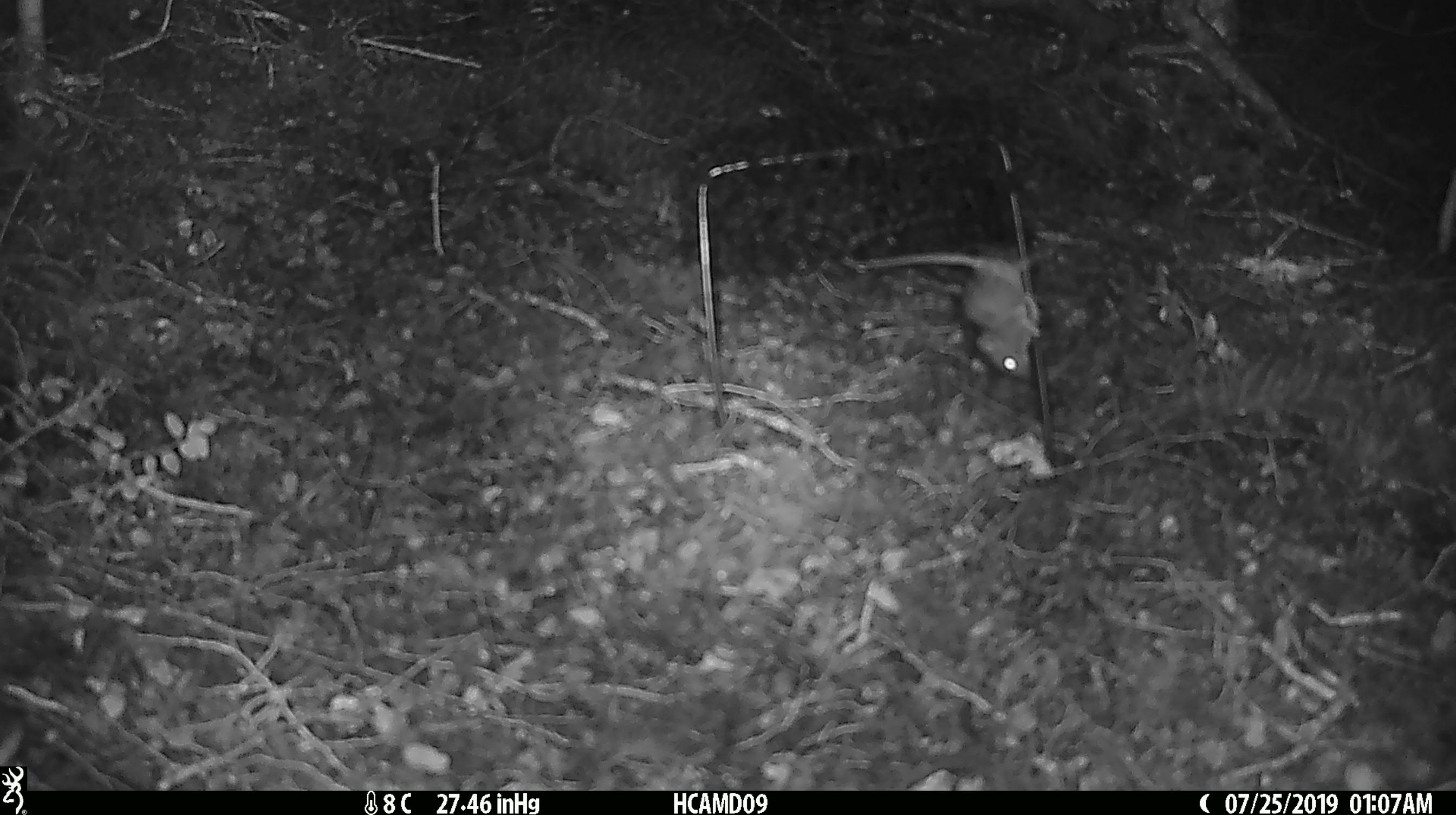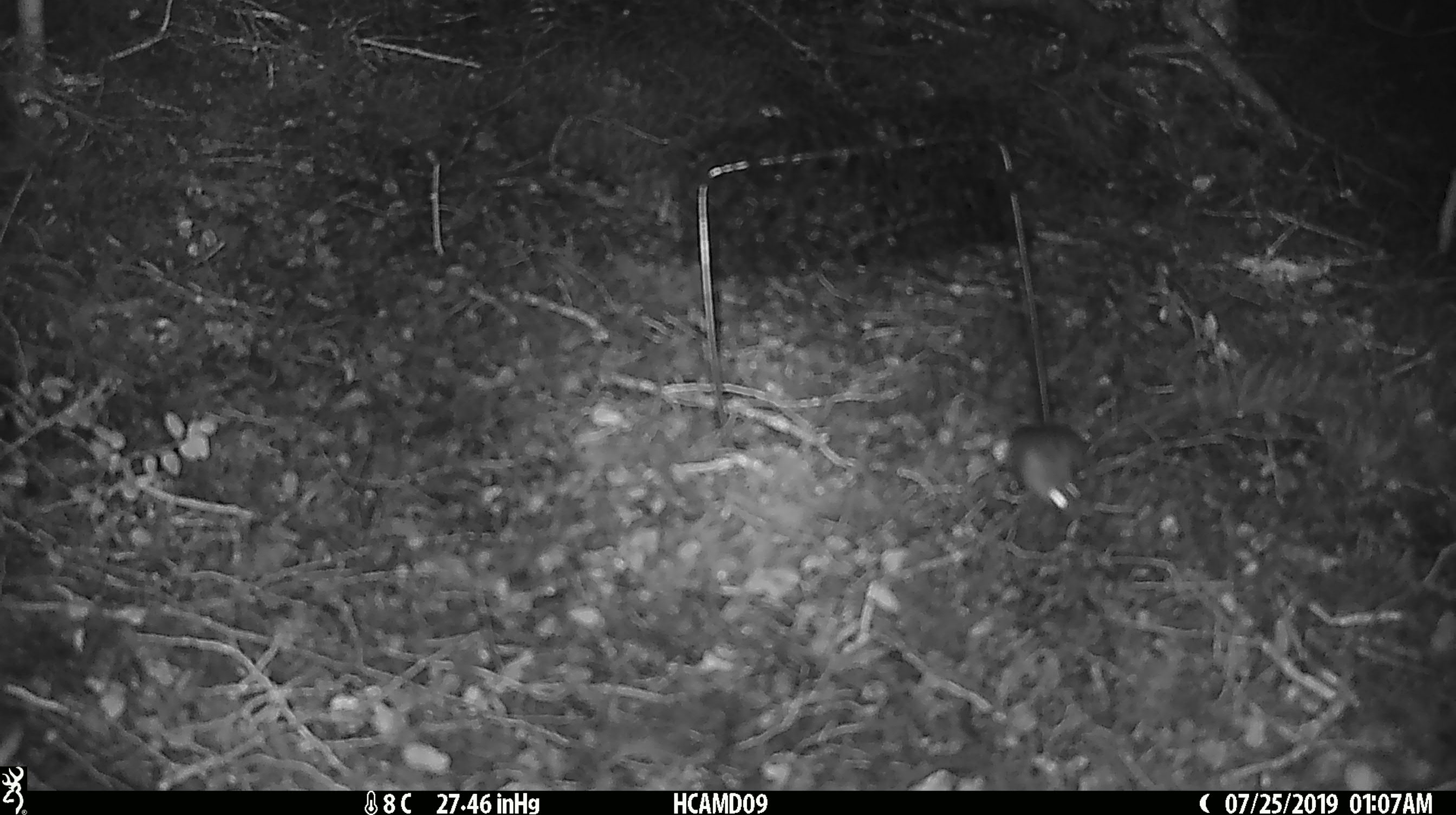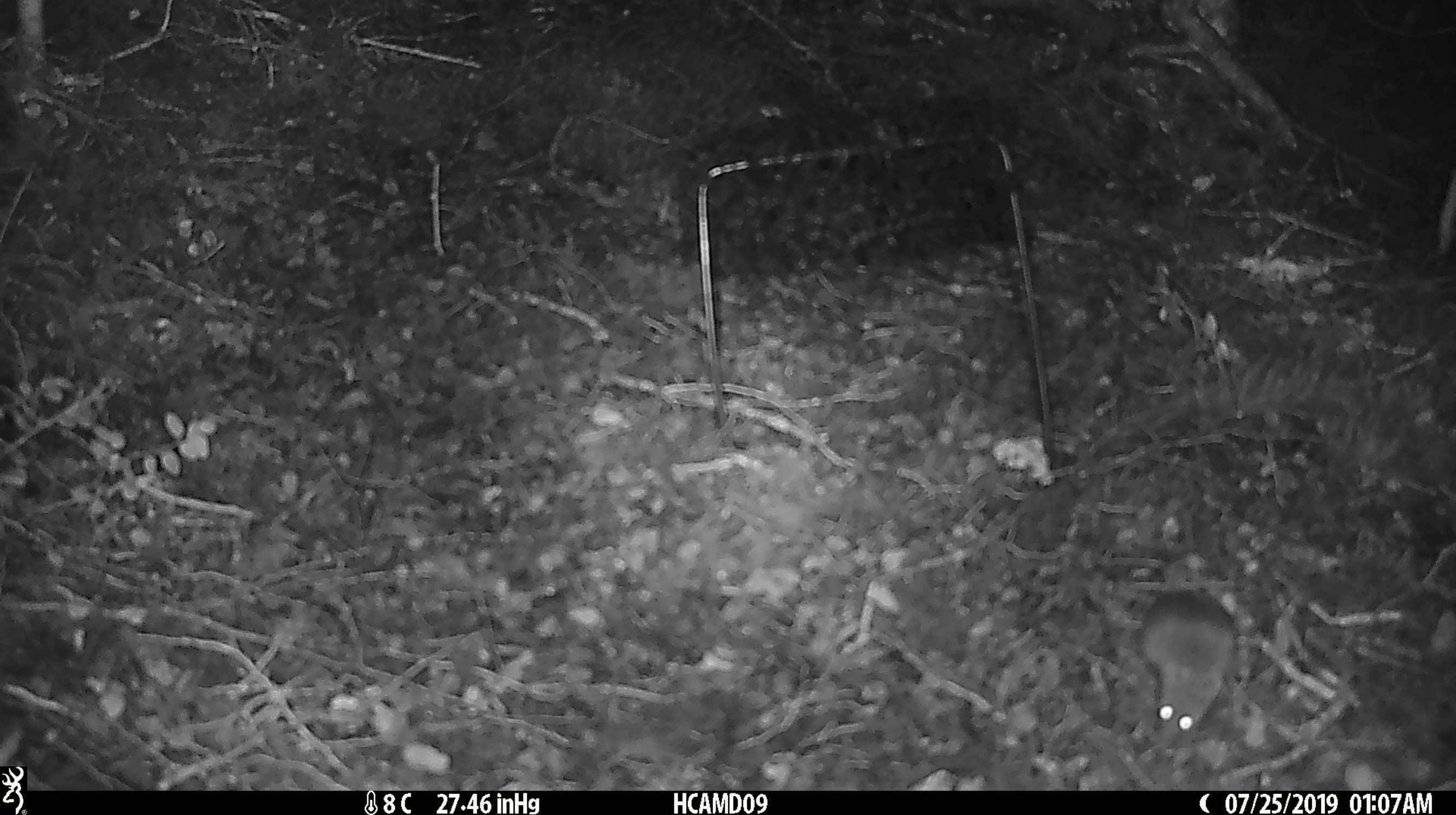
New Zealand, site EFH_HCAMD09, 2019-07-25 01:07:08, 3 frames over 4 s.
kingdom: Animalia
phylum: Chordata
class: Mammalia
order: Rodentia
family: Muridae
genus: Mus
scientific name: Mus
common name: mouse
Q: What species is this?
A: Mouse (Mus).